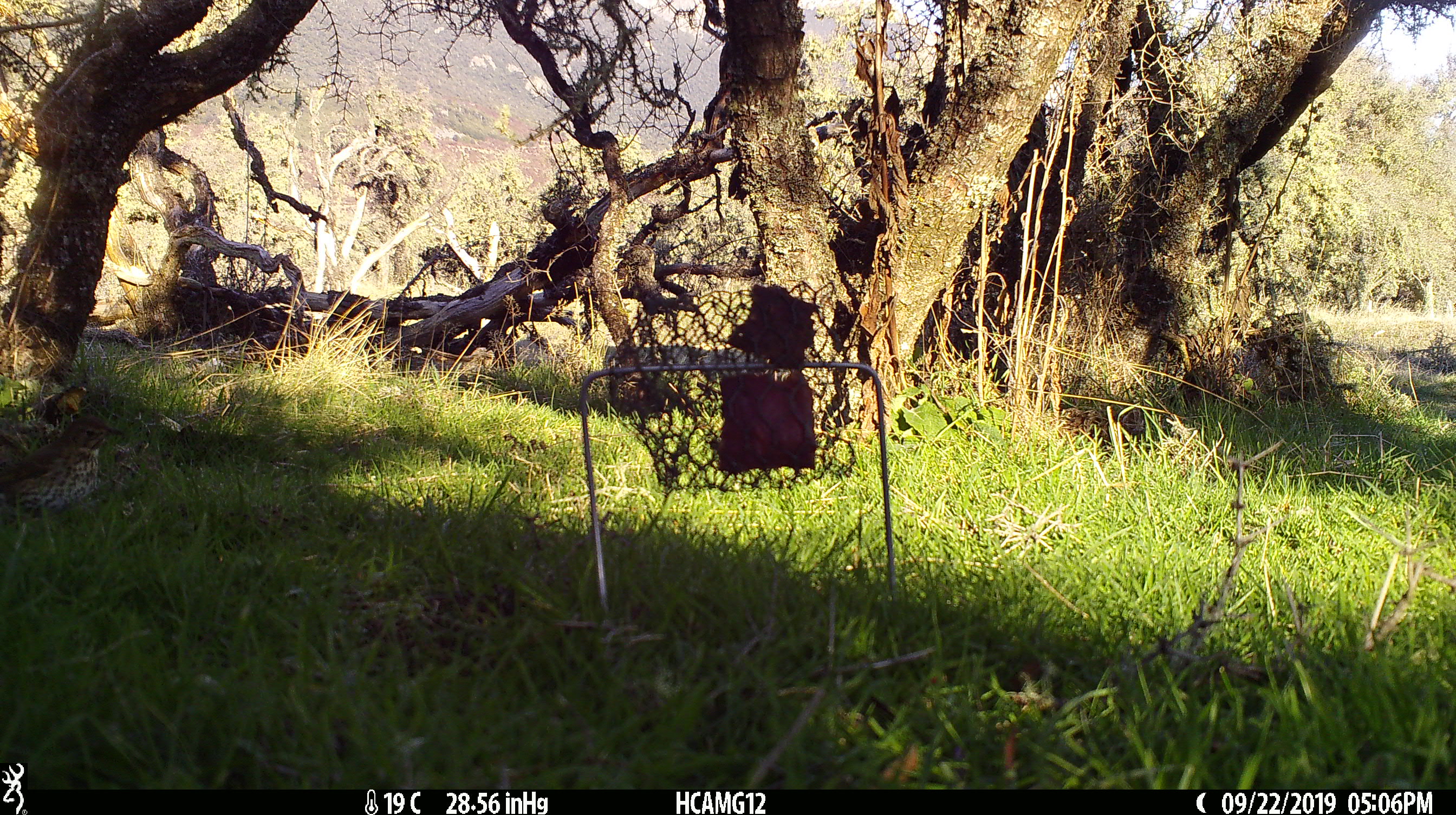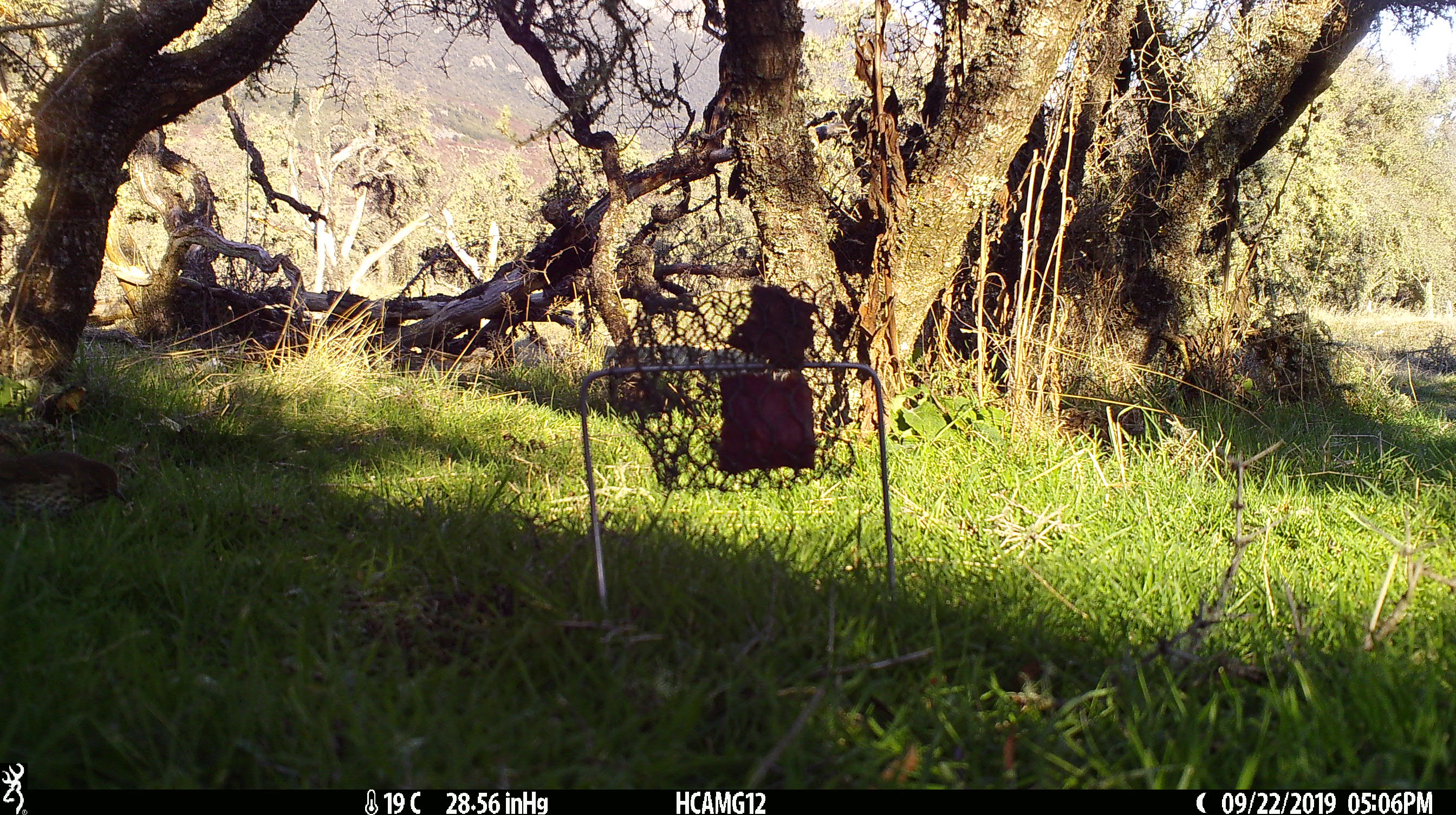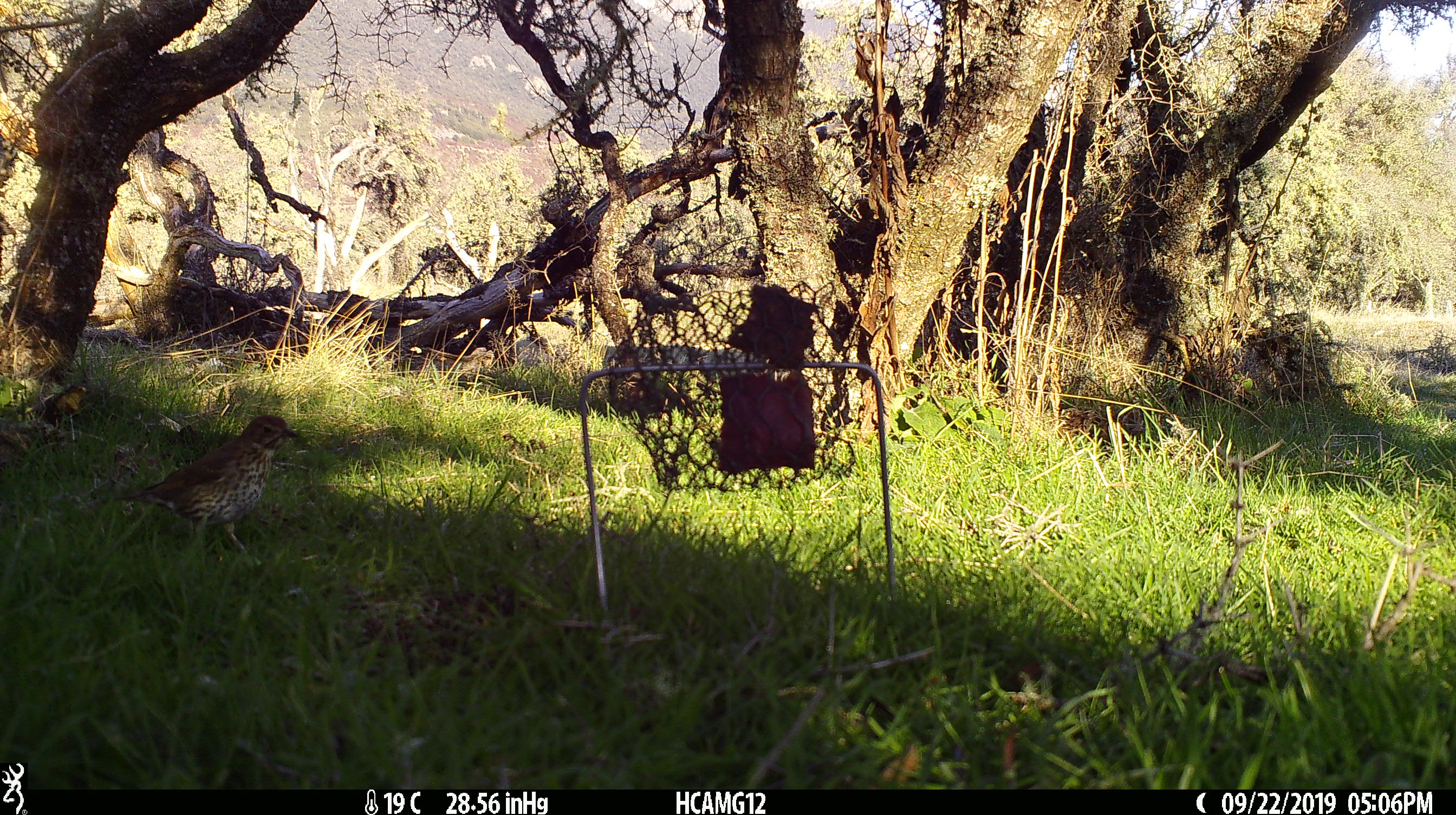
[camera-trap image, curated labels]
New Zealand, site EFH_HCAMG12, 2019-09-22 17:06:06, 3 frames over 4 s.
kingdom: Animalia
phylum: Chordata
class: Aves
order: Passeriformes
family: Turdidae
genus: Turdus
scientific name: Turdus philomelos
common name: song thrush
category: thrush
Thrush (song thrush) (Turdus philomelos).